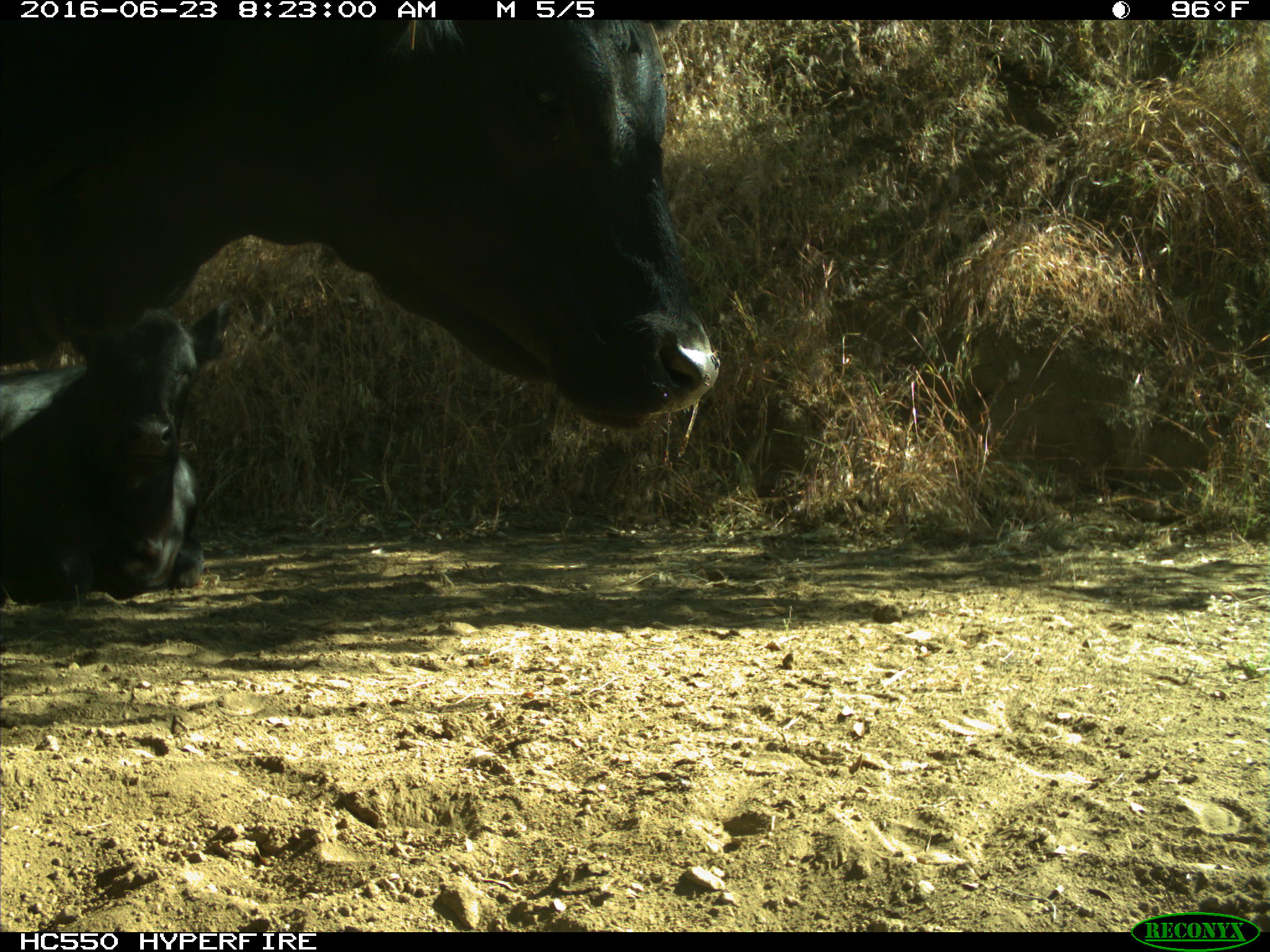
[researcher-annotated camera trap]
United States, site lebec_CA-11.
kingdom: Animalia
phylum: Chordata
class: Mammalia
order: Artiodactyla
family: Bovidae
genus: Bos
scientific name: Bos taurus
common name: domestic cow